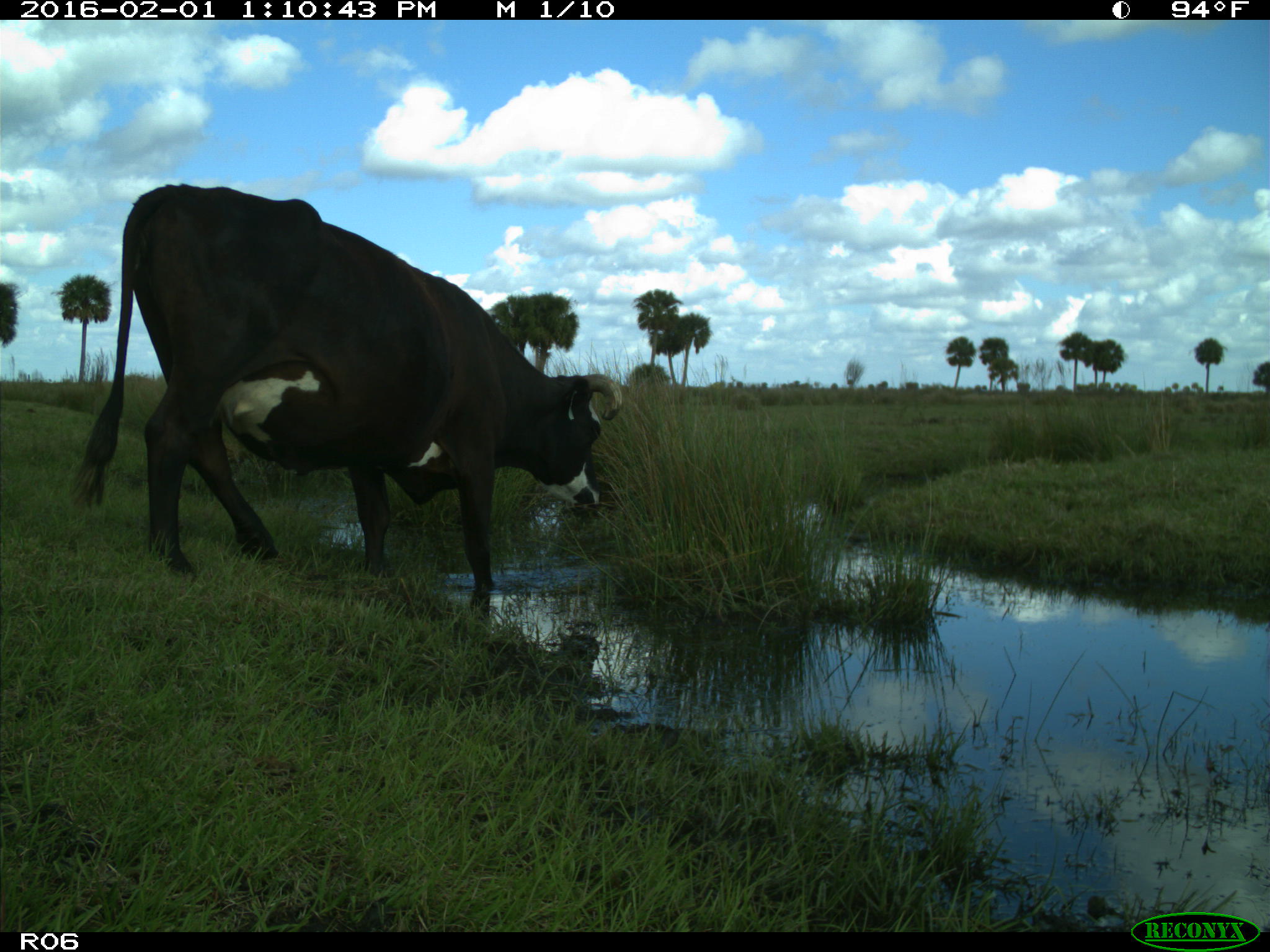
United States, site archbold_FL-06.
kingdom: Animalia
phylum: Chordata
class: Mammalia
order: Artiodactyla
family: Bovidae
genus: Bos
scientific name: Bos taurus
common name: domestic cow